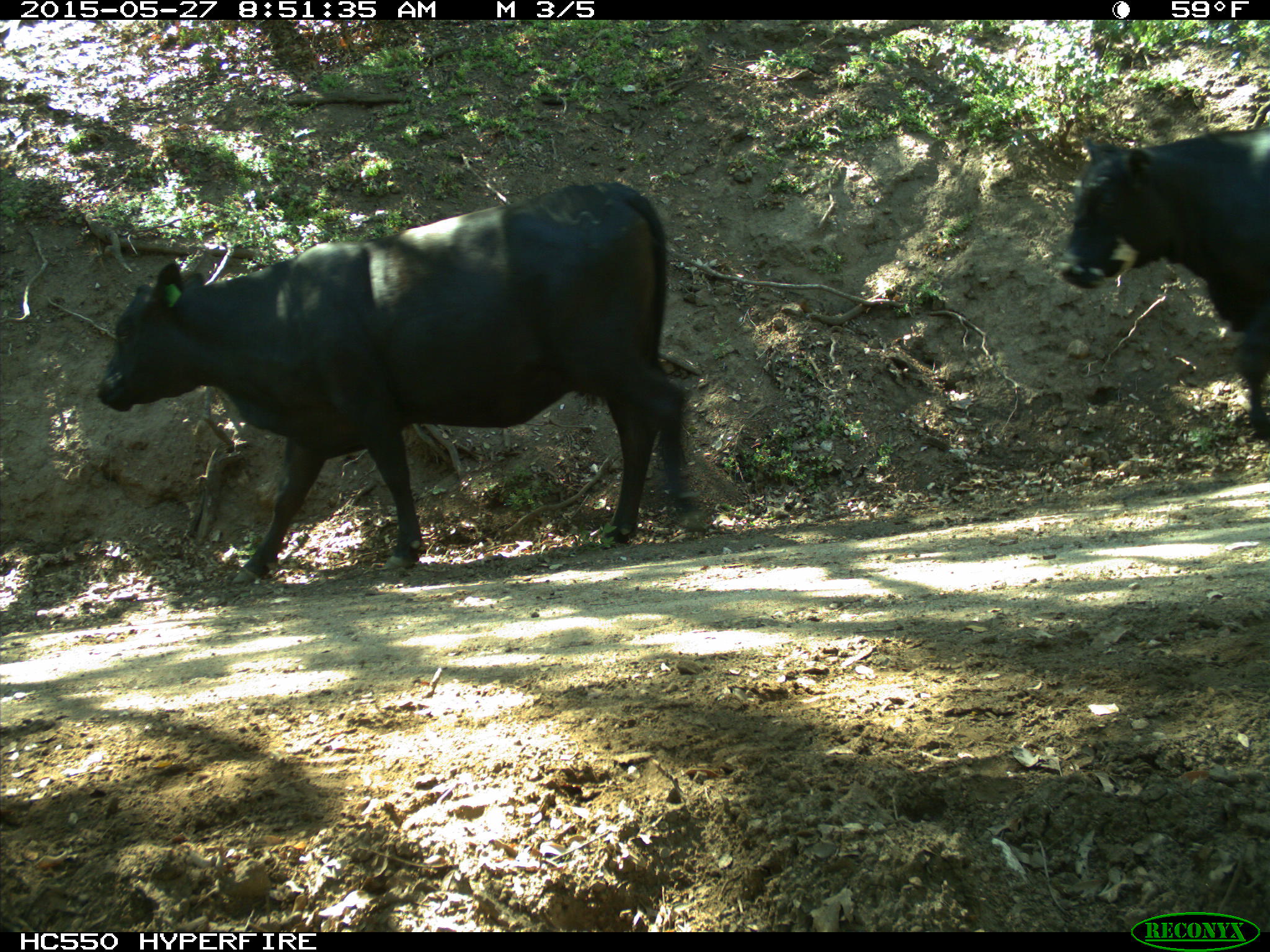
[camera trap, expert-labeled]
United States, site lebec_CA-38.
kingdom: Animalia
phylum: Chordata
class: Mammalia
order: Artiodactyla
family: Bovidae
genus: Bos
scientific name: Bos taurus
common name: domestic cow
Bos taurus (domestic cow).